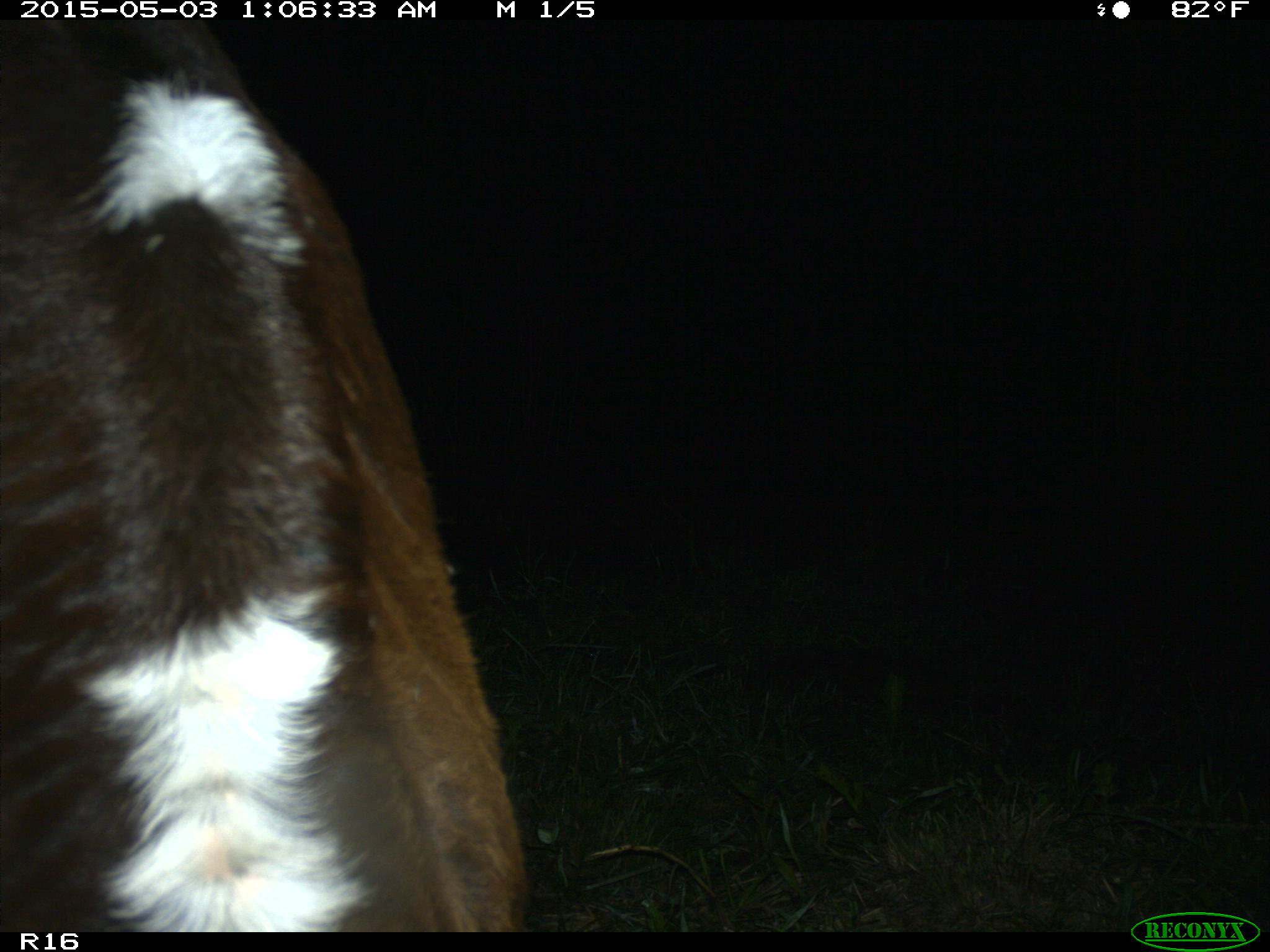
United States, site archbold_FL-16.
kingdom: Animalia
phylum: Chordata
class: Mammalia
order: Artiodactyla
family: Bovidae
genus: Bos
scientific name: Bos taurus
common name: domestic cow